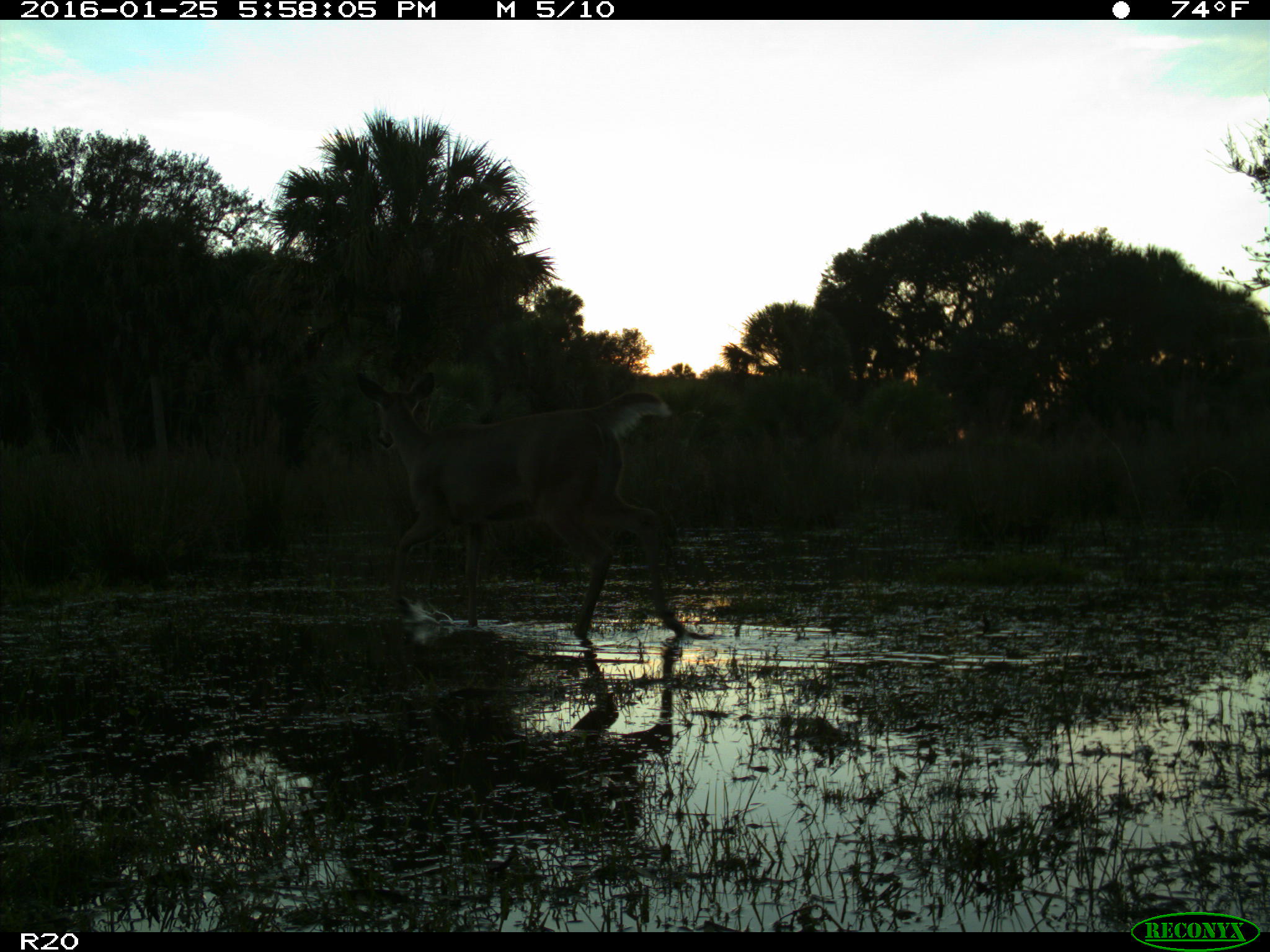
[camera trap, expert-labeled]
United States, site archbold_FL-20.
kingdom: Animalia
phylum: Chordata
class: Mammalia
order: Artiodactyla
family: Cervidae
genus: Odocoileus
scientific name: Odocoileus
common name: deer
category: unidentified deer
Unidentified deer (deer) (Odocoileus).